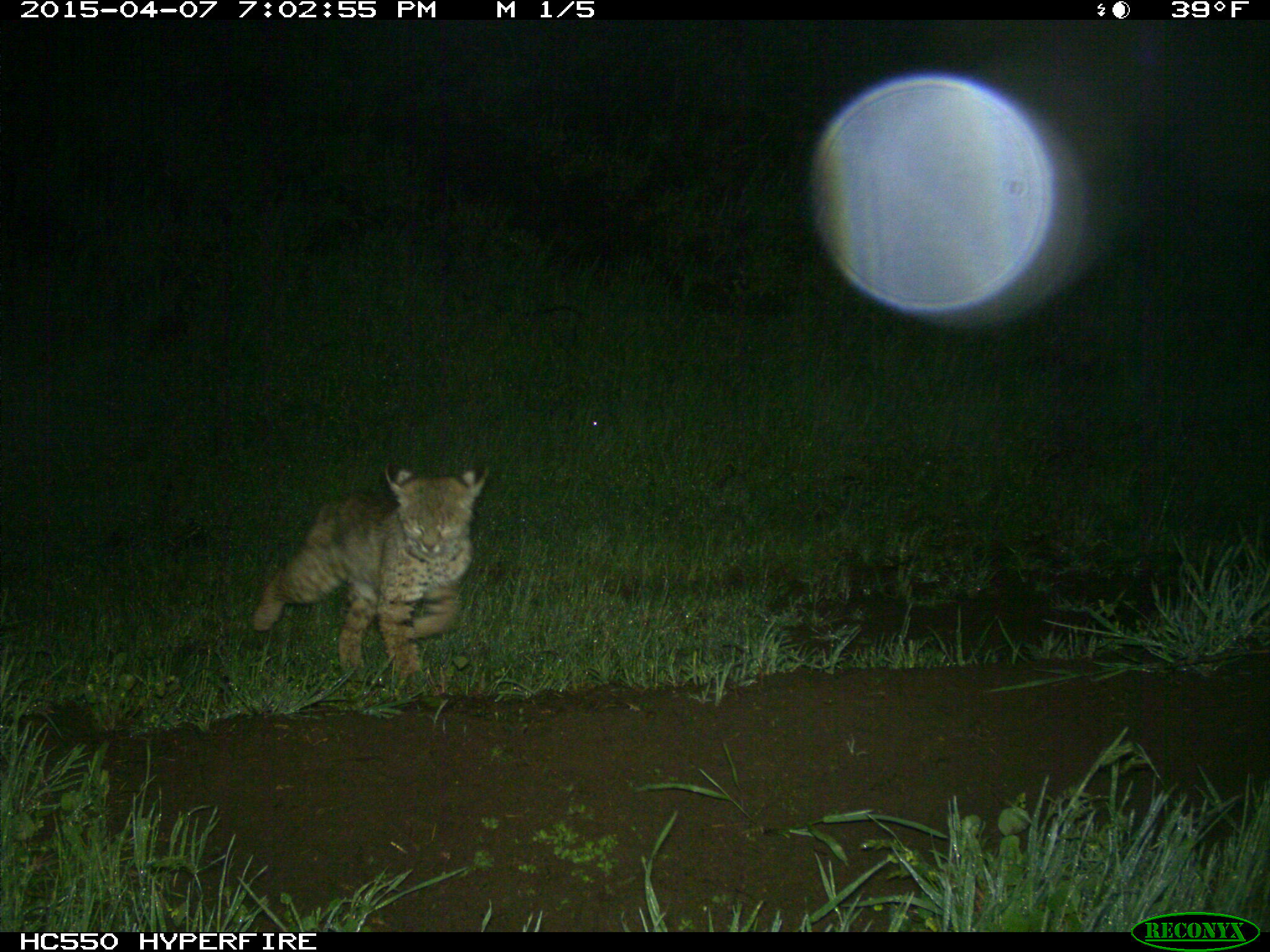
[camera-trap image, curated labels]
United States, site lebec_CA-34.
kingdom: Animalia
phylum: Chordata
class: Mammalia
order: Carnivora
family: Felidae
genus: Lynx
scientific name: Lynx rufus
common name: bobcat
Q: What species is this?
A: Lynx rufus (bobcat).